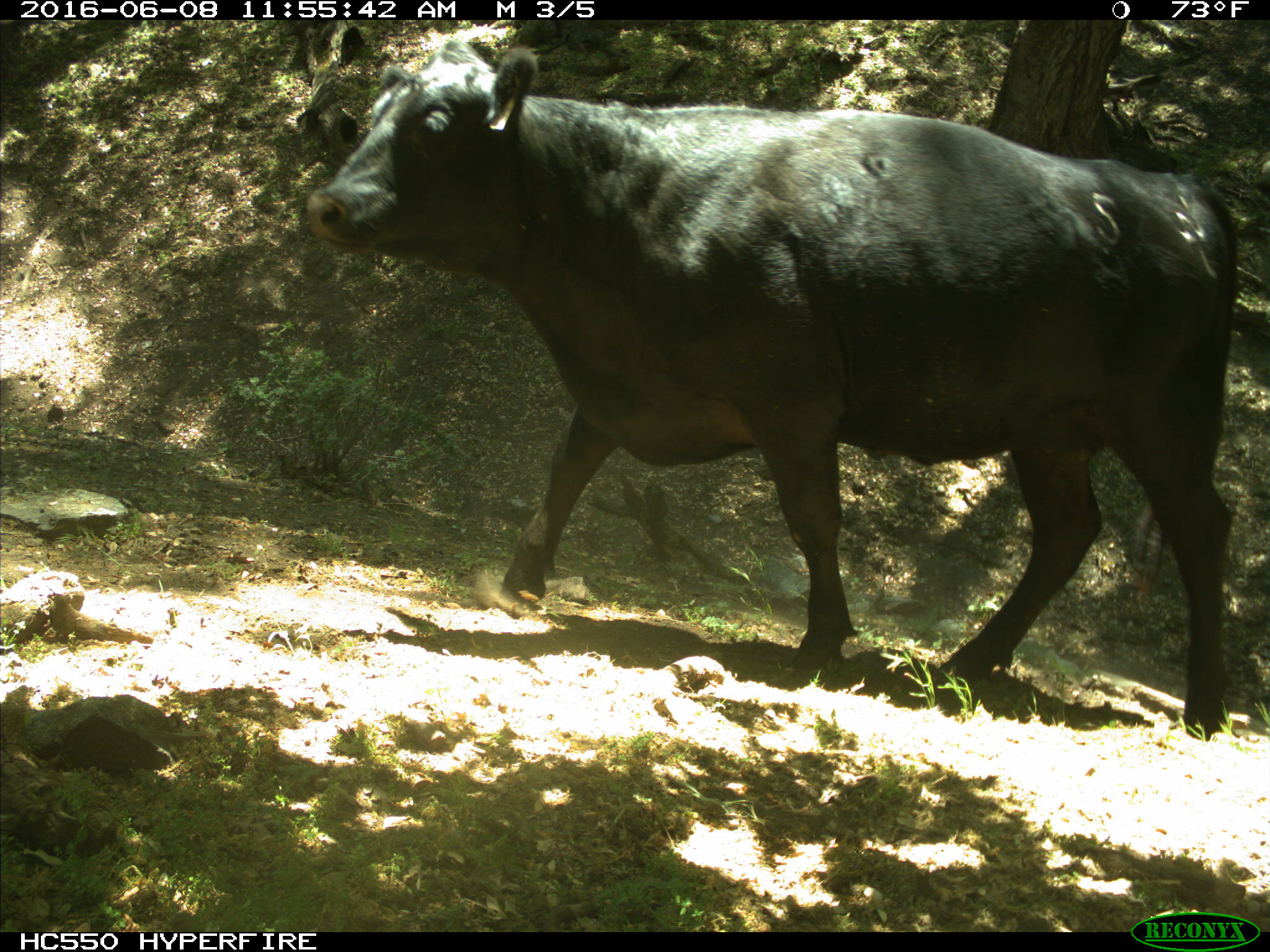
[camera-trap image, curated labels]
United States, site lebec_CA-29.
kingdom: Animalia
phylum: Chordata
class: Mammalia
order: Artiodactyla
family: Bovidae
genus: Bos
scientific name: Bos taurus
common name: domestic cow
Bos taurus (domestic cow).